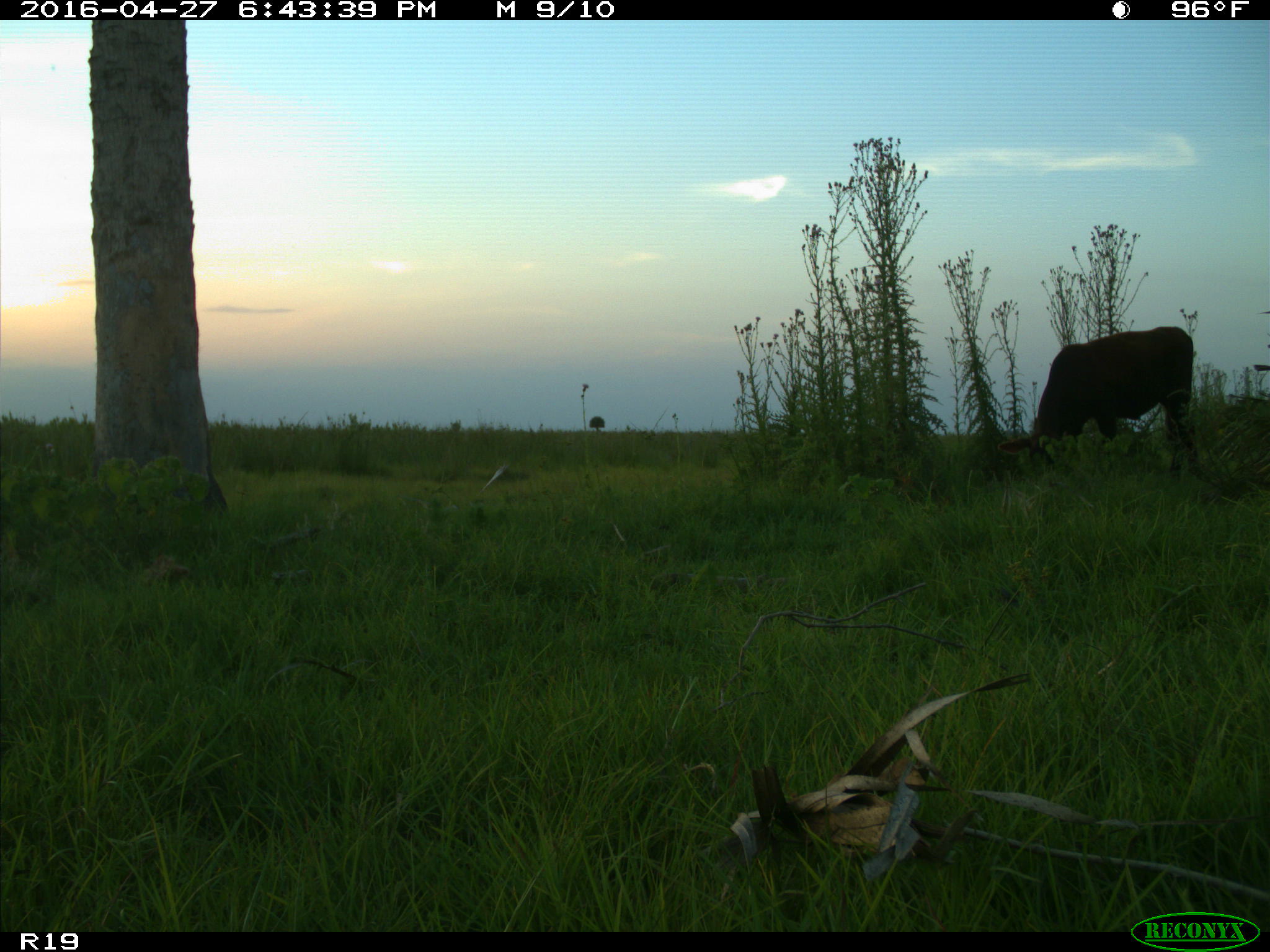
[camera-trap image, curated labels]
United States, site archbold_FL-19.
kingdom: Animalia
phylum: Chordata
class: Mammalia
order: Artiodactyla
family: Bovidae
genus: Bos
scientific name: Bos taurus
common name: domestic cow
Bos taurus (domestic cow).